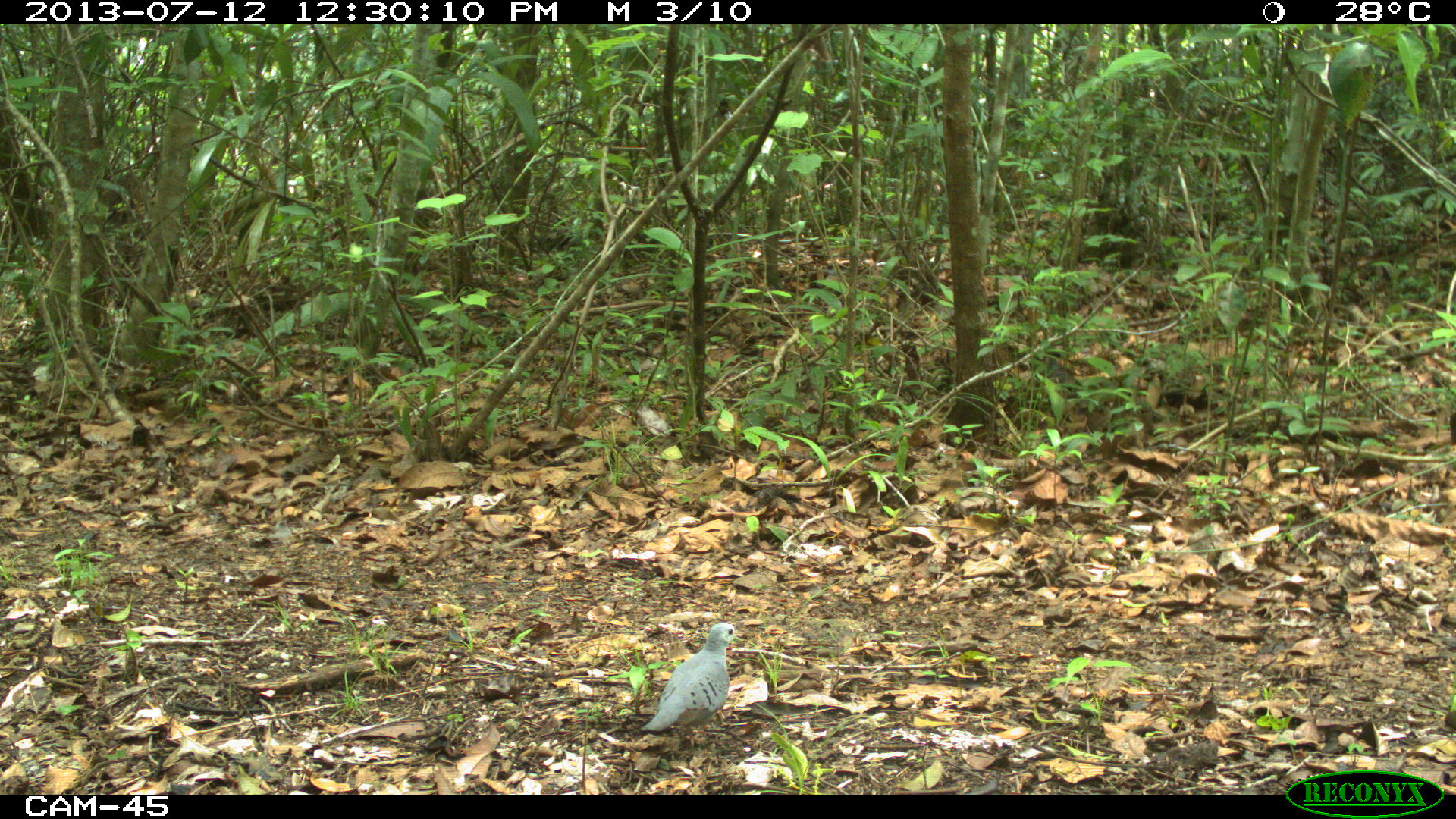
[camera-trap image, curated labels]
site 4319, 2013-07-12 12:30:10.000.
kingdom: Animalia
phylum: Chordata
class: Aves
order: Columbiformes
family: Columbidae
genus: Claravis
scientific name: Claravis pretiosa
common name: blue ground-dove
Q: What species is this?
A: Claravis pretiosa (blue ground-dove).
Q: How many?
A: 1.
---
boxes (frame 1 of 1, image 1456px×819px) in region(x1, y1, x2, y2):
claravis pretiosa: region(641, 623, 743, 747)